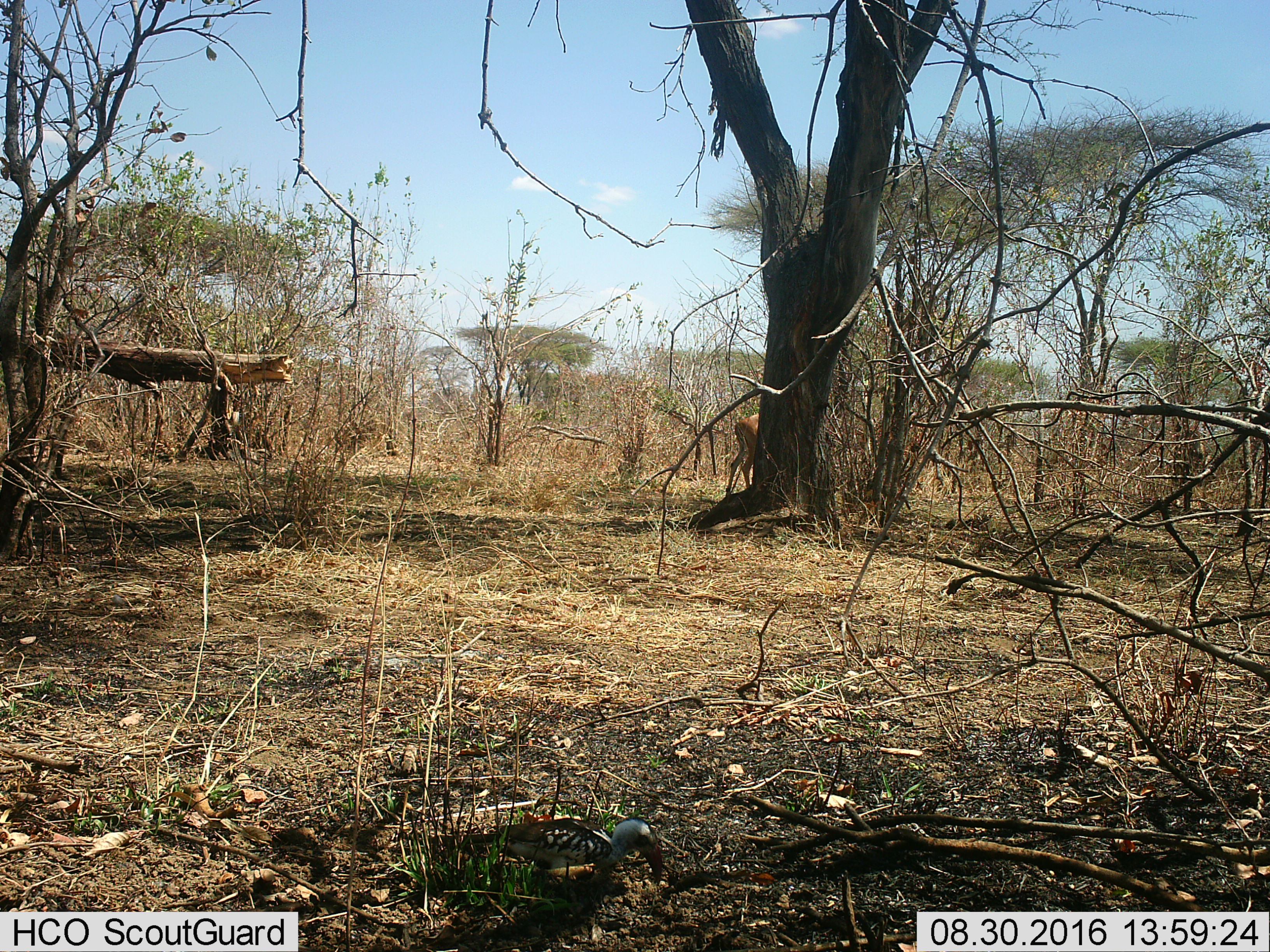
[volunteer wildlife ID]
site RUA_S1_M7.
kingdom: Animalia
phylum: Chordata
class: Mammalia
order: Artiodactyla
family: Bovidae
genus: Aepyceros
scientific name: Aepyceros melampus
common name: impala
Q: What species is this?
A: Impala (Aepyceros melampus).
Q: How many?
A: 1.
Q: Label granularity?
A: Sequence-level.